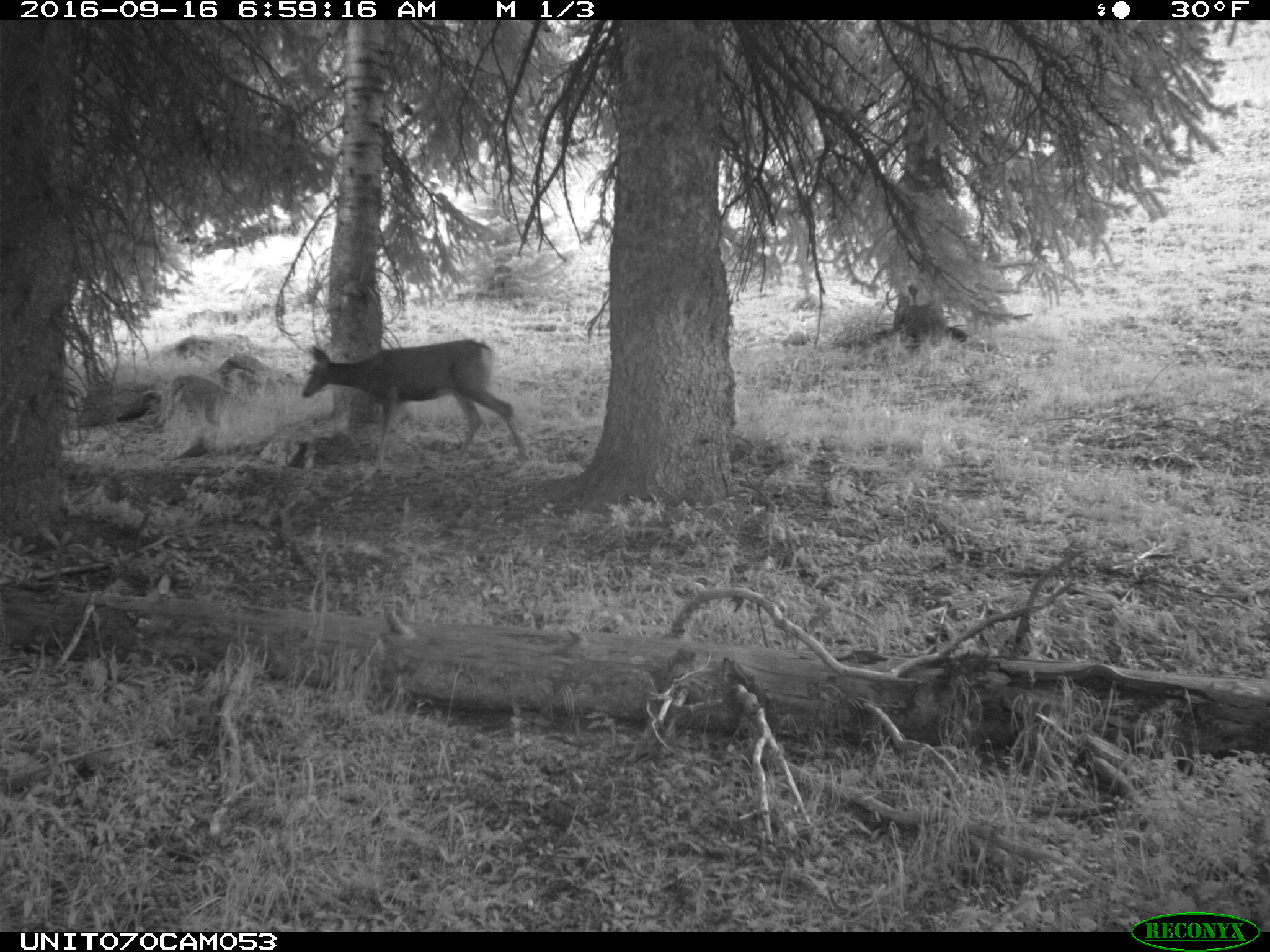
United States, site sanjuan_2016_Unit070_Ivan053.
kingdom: Animalia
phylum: Chordata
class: Mammalia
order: Artiodactyla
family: Cervidae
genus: Odocoileus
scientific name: Odocoileus hemionus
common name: mule deer